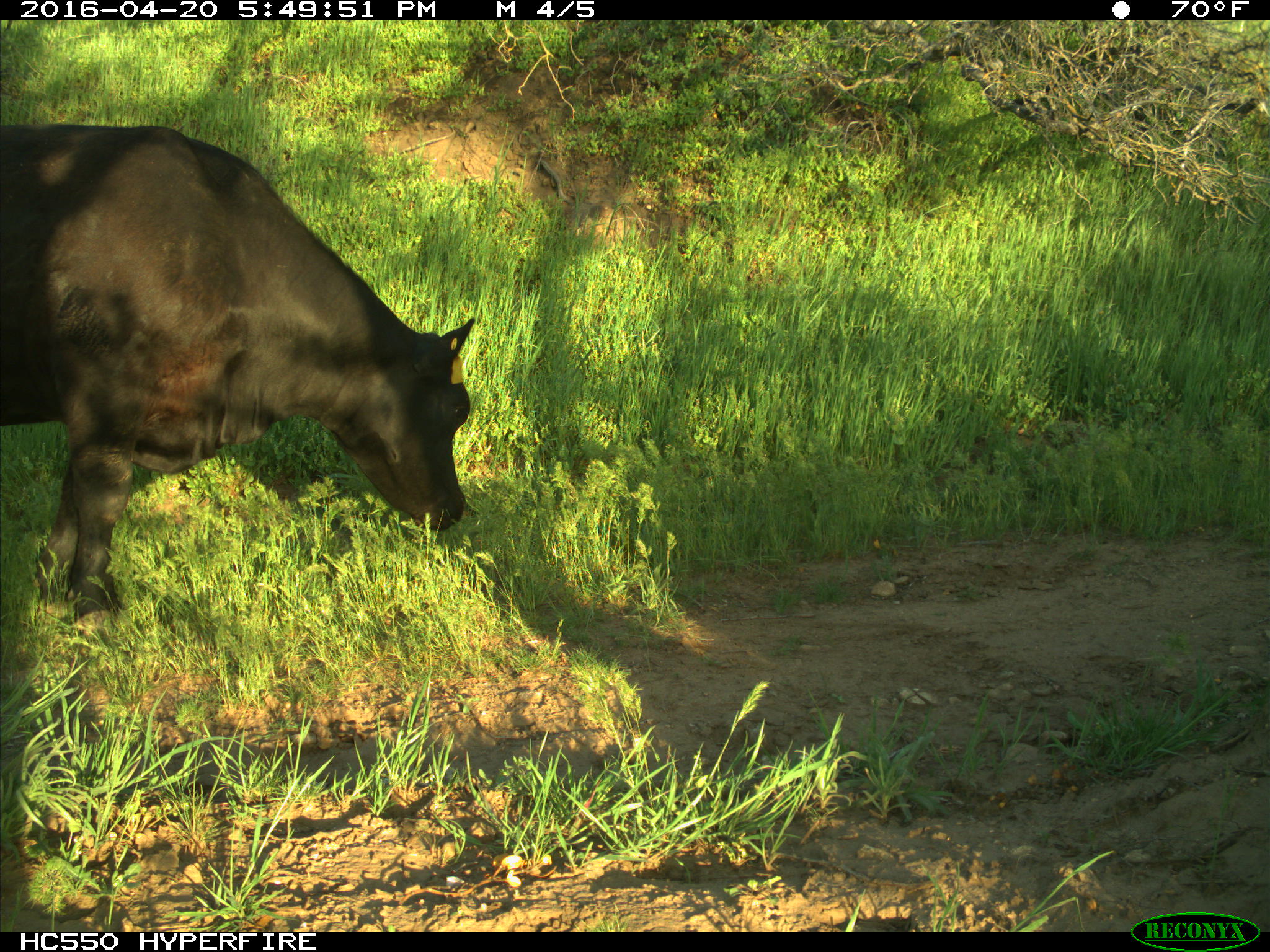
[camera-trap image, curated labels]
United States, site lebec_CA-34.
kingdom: Animalia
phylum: Chordata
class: Mammalia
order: Artiodactyla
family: Bovidae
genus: Bos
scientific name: Bos taurus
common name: domestic cow